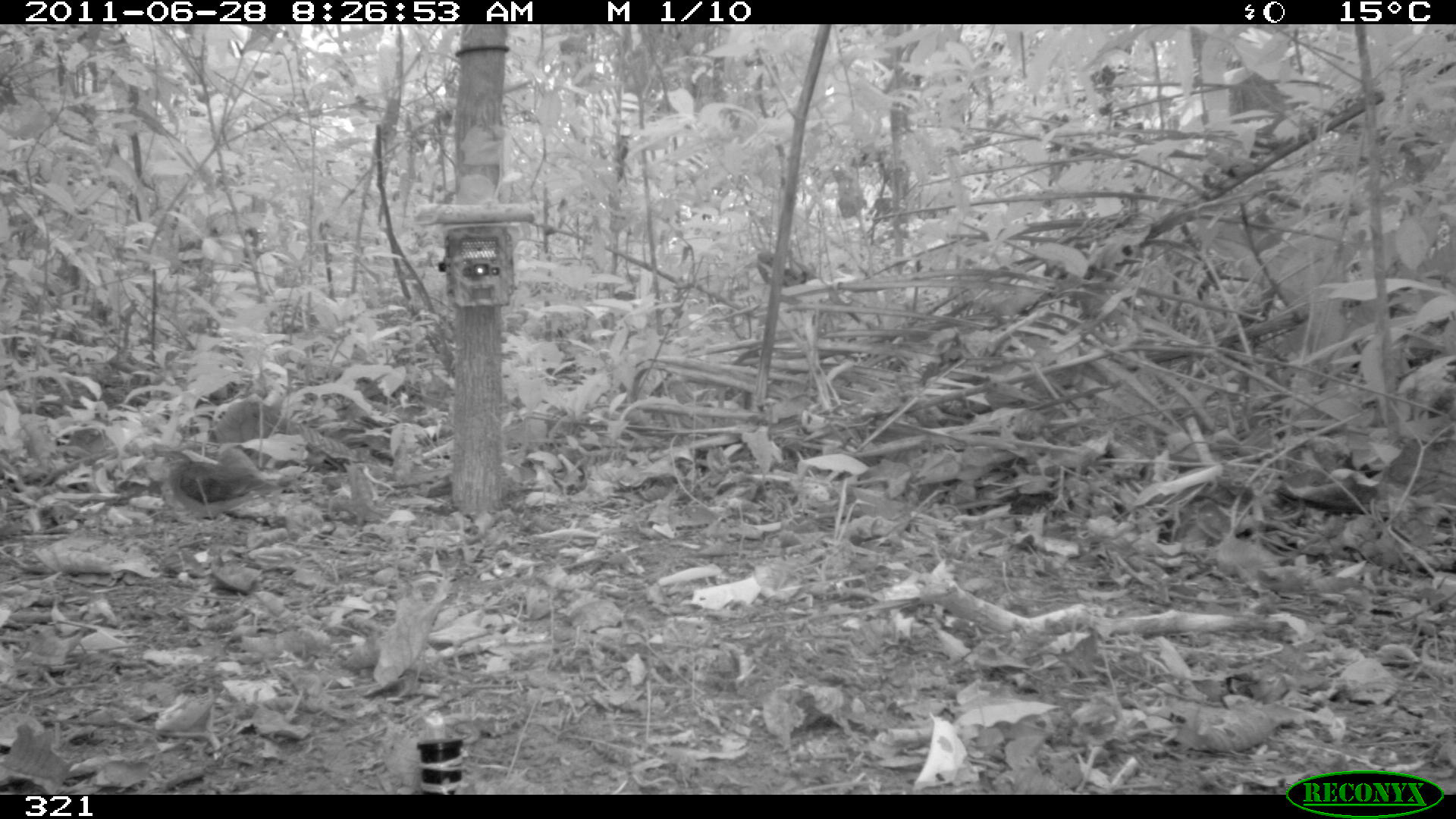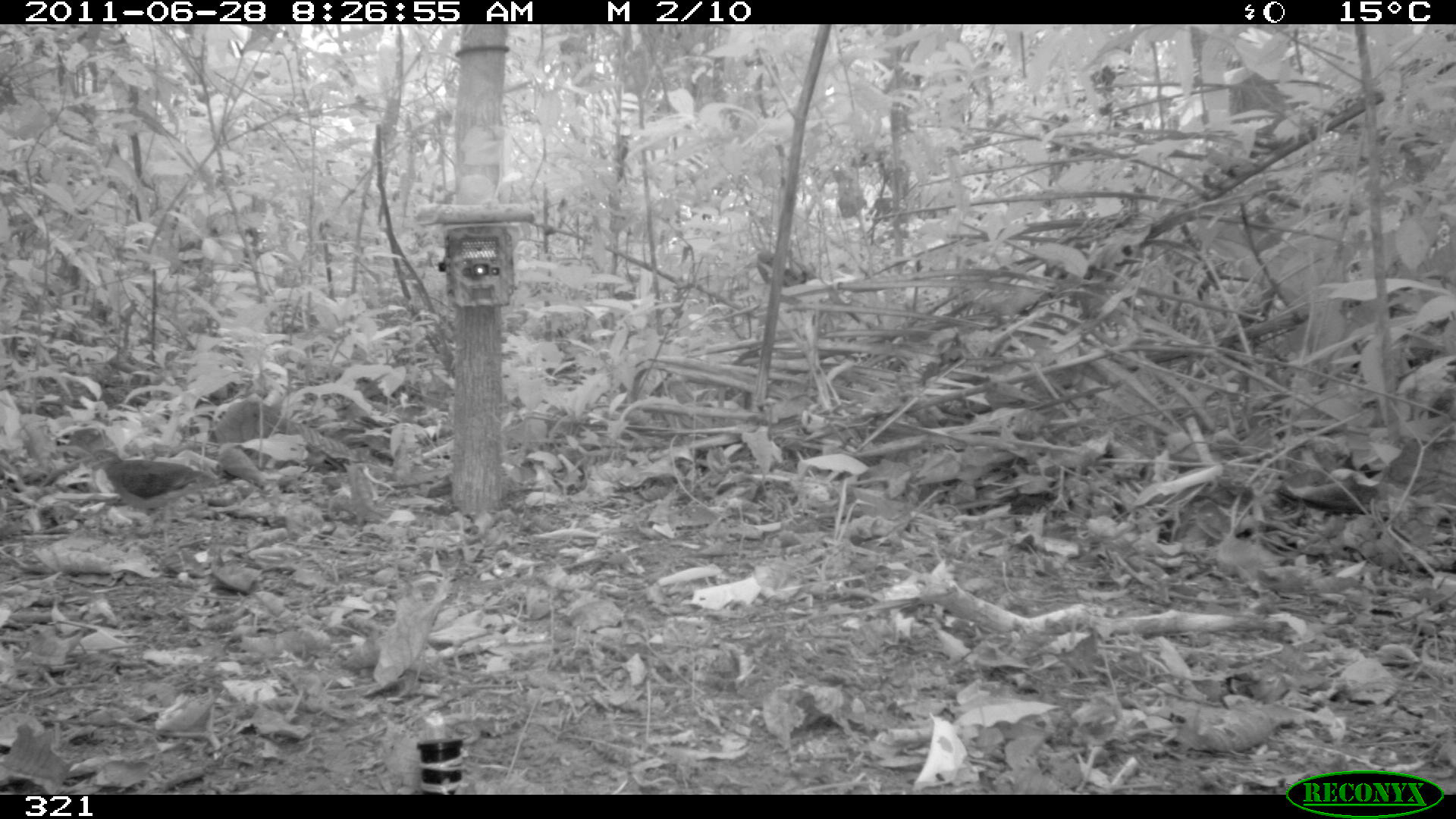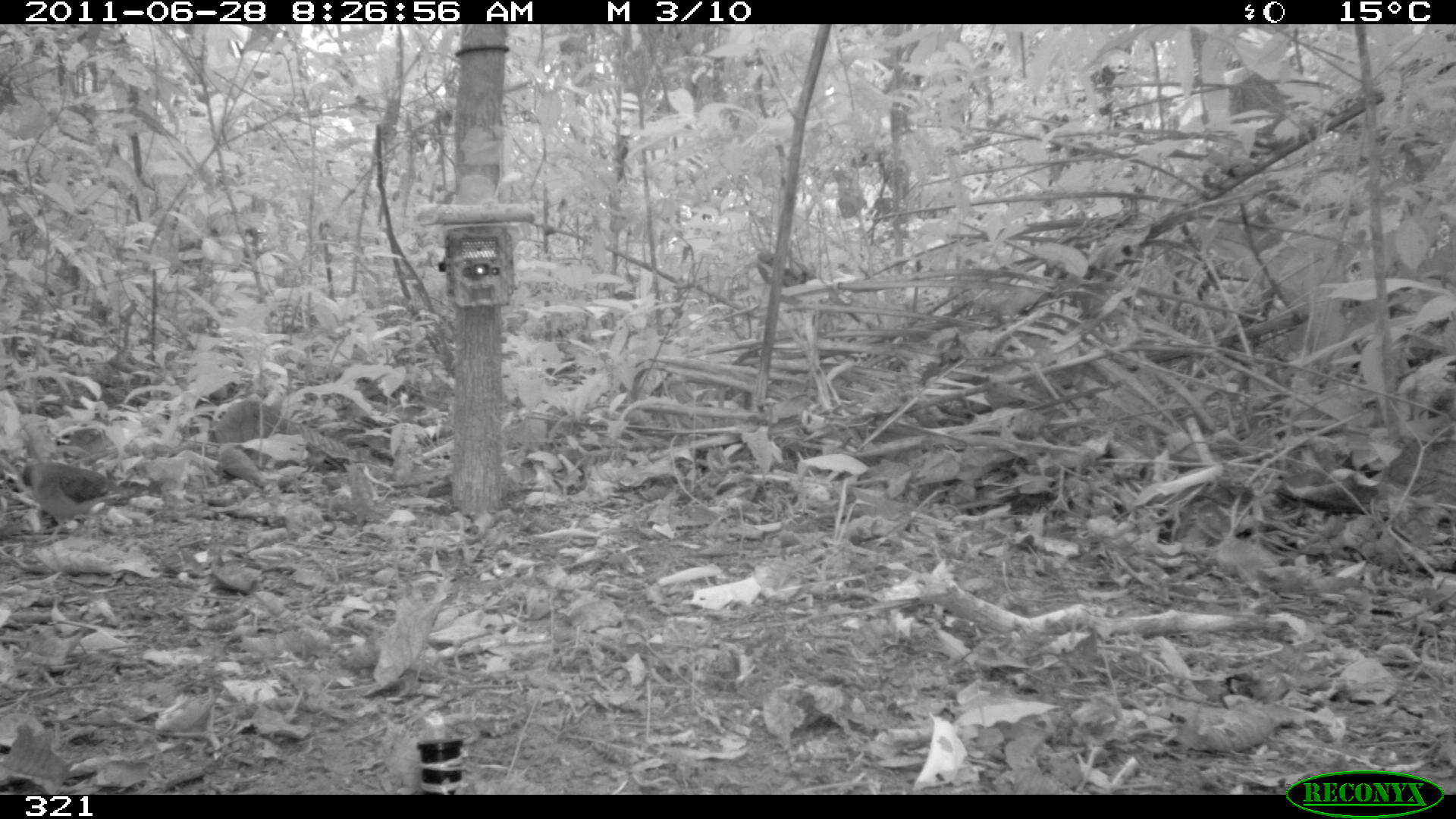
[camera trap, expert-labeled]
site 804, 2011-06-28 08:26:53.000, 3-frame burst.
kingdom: Animalia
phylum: Chordata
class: Aves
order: Columbiformes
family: Columbidae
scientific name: Columbidae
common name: dove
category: paloma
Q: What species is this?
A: Paloma (dove) (Columbidae).